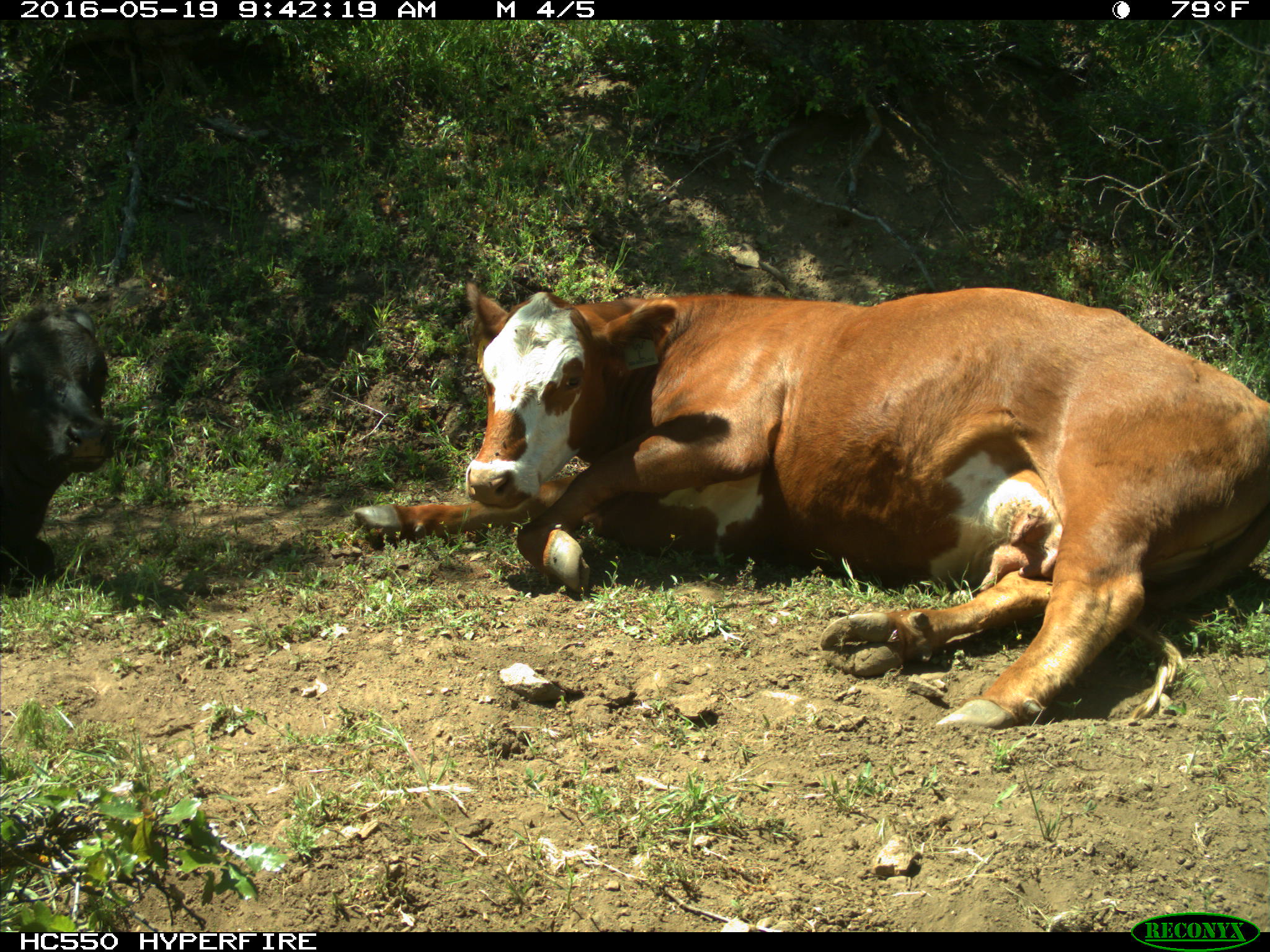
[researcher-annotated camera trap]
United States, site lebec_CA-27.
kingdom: Animalia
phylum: Chordata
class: Mammalia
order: Artiodactyla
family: Bovidae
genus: Bos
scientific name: Bos taurus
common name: domestic cow